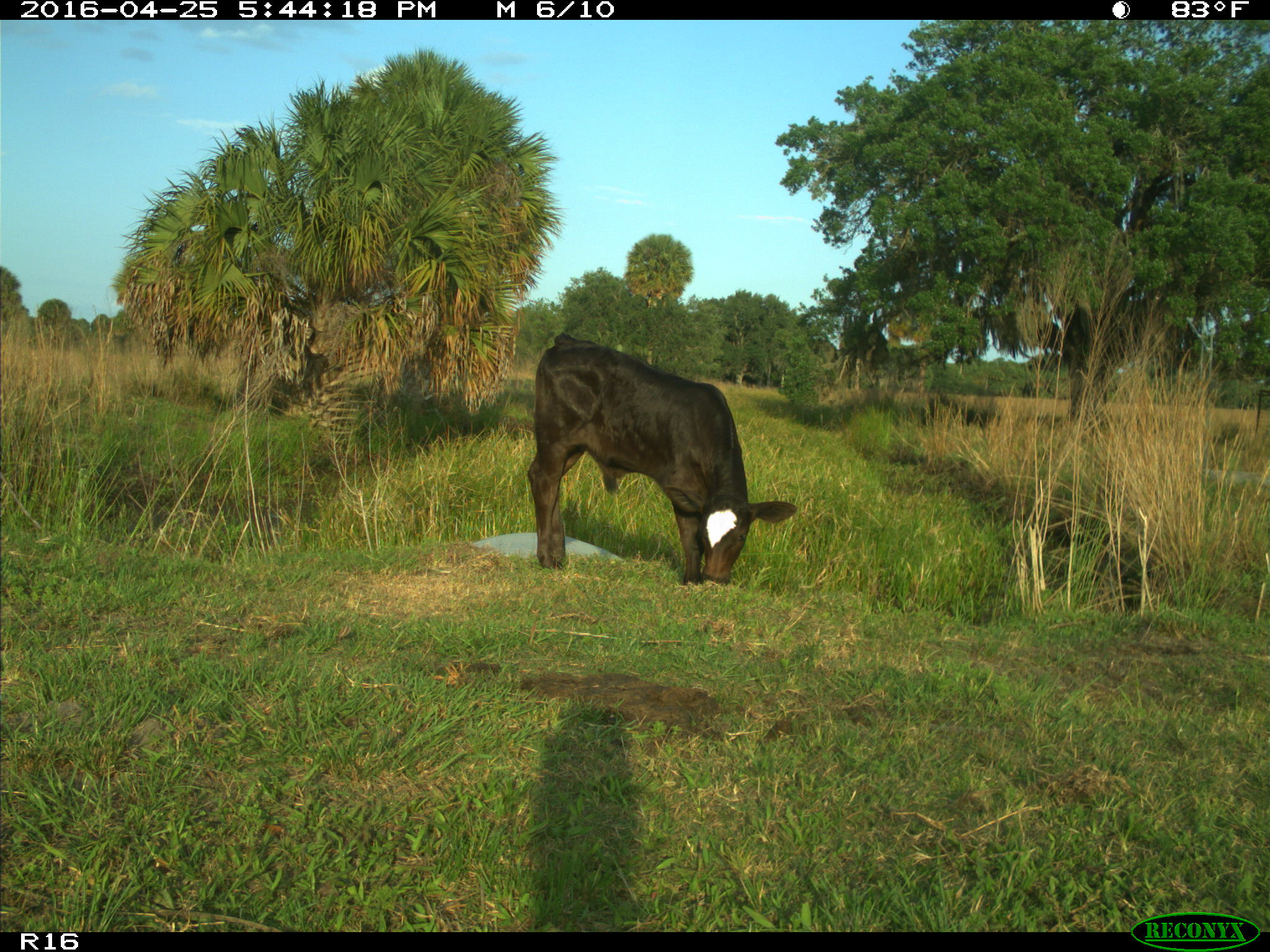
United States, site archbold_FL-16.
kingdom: Animalia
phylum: Chordata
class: Mammalia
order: Artiodactyla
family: Bovidae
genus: Bos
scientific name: Bos taurus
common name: domestic cow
Bos taurus (domestic cow).